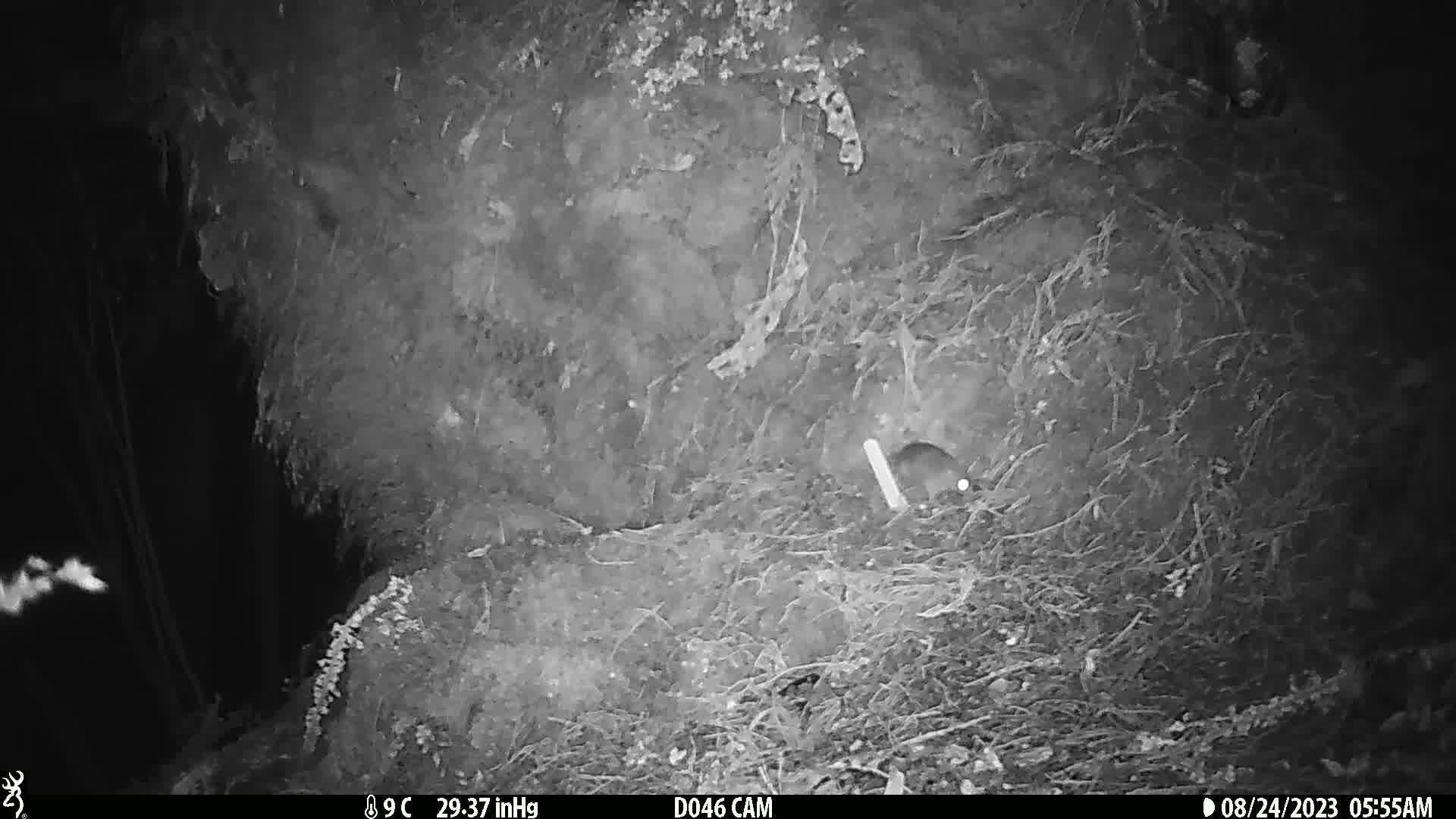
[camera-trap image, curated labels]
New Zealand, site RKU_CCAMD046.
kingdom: Animalia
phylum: Chordata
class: Mammalia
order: Rodentia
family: Muridae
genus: Rattus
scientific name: Rattus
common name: rat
Rat (Rattus).